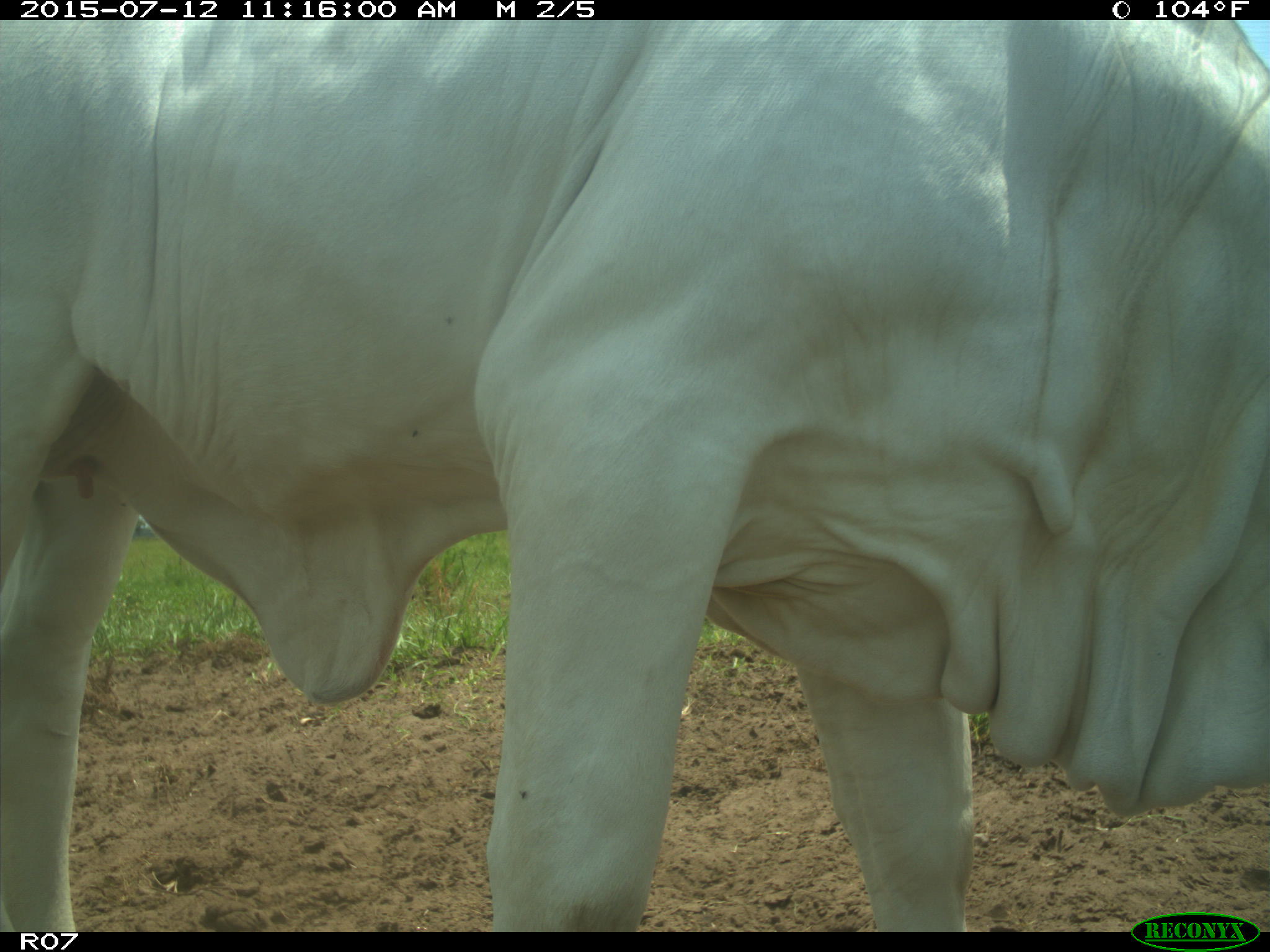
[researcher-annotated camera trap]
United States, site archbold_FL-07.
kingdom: Animalia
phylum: Chordata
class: Mammalia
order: Artiodactyla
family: Bovidae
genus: Bos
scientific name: Bos taurus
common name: domestic cow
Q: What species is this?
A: Bos taurus (domestic cow).